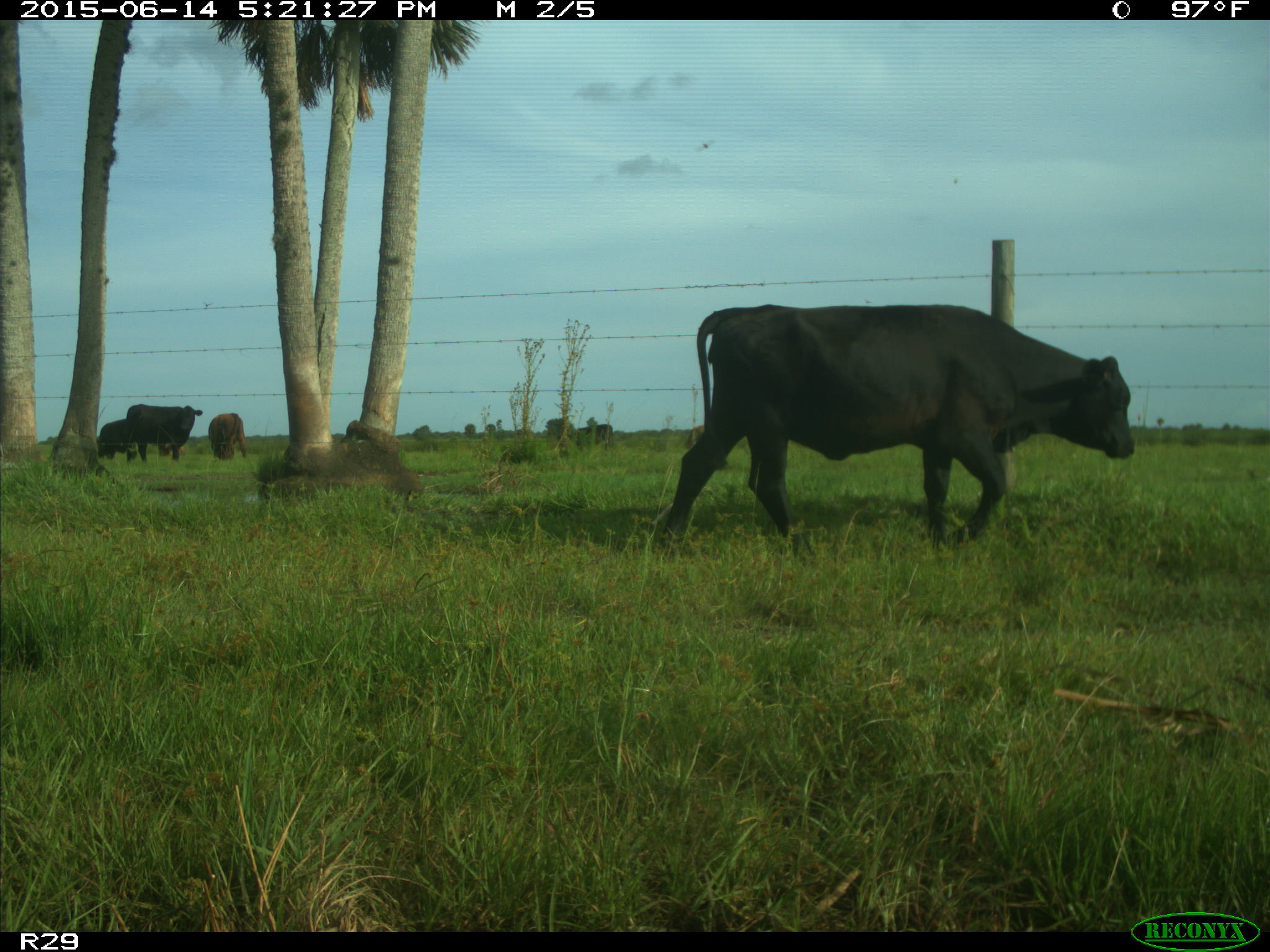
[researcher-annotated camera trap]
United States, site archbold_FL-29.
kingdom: Animalia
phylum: Chordata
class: Mammalia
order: Artiodactyla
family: Bovidae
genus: Bos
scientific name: Bos taurus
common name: domestic cow